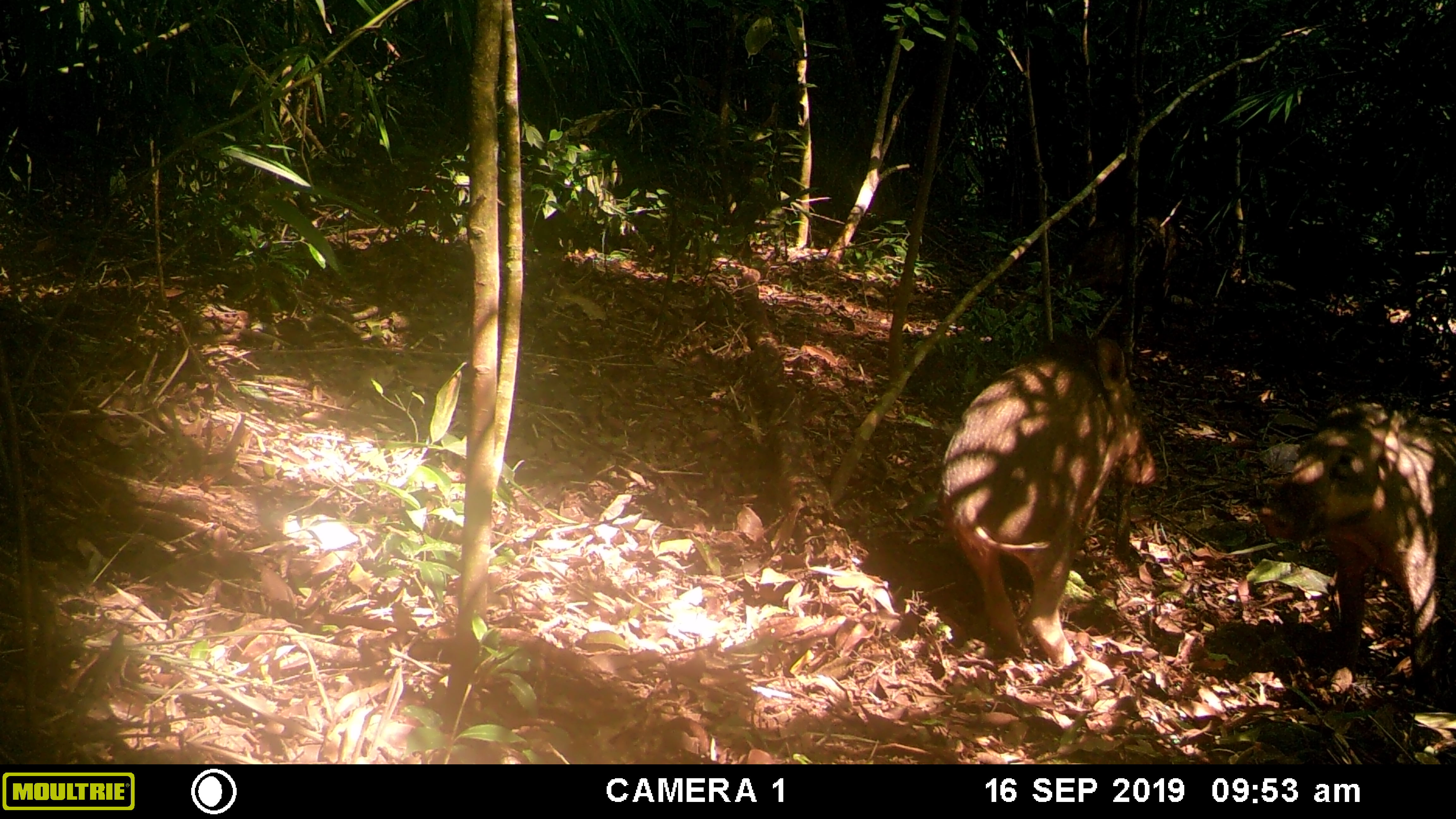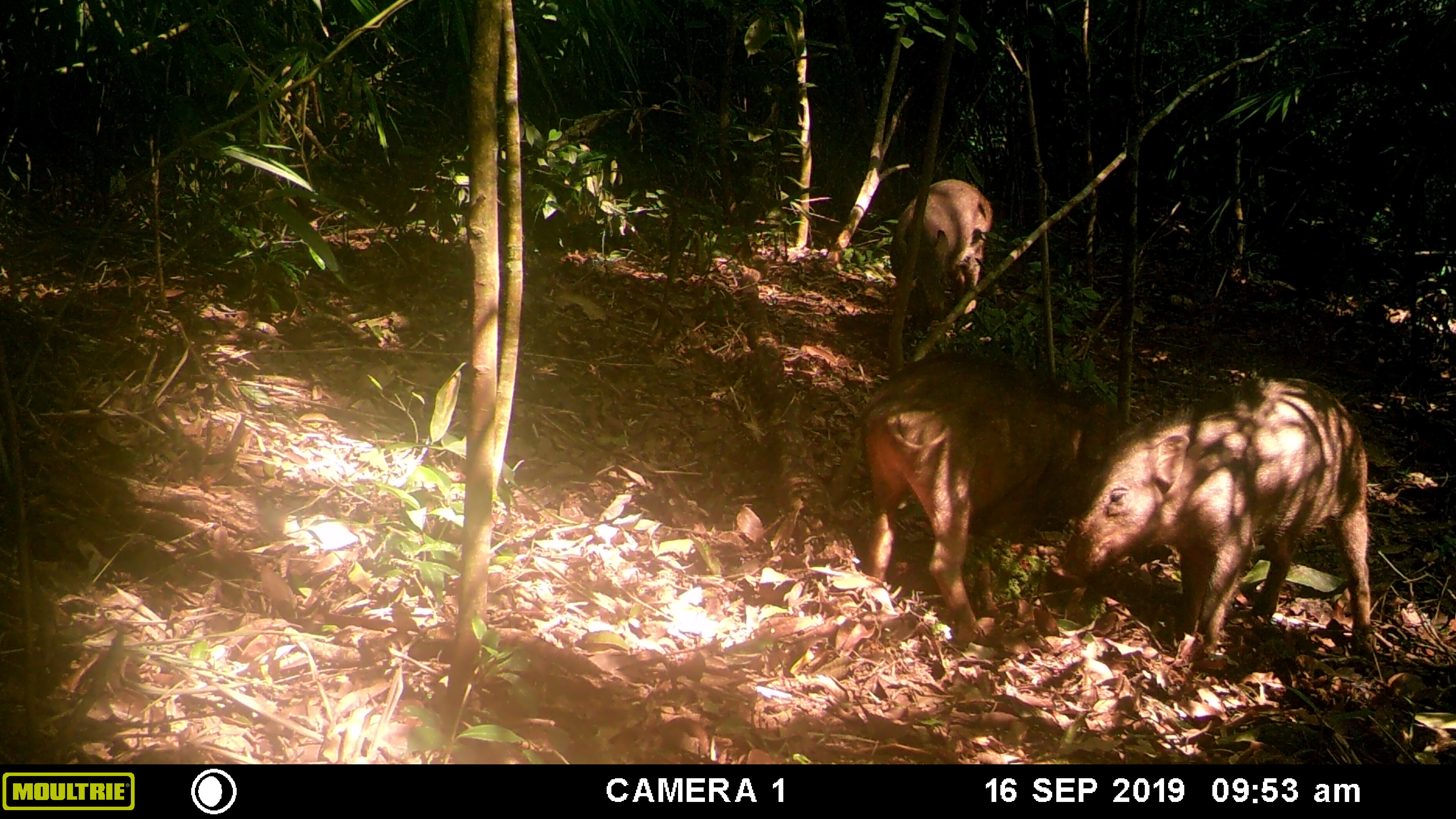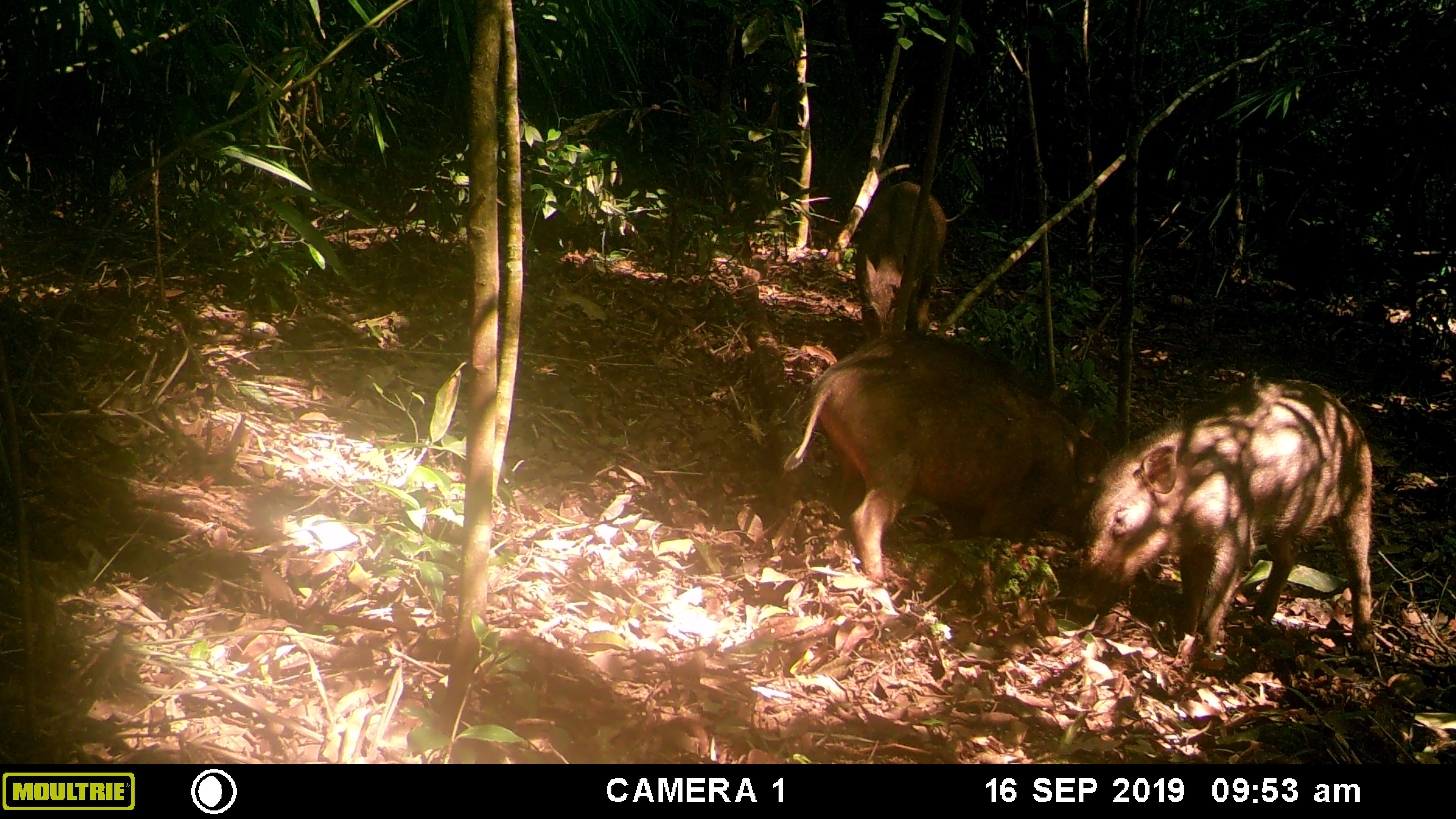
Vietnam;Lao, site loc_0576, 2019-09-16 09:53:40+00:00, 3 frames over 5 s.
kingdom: Animalia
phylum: Chordata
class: Mammalia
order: Artiodactyla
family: Suidae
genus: Sus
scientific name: Sus scrofa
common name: eurasian wild pig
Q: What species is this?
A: Eurasian wild pig (Sus scrofa).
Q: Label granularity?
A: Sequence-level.